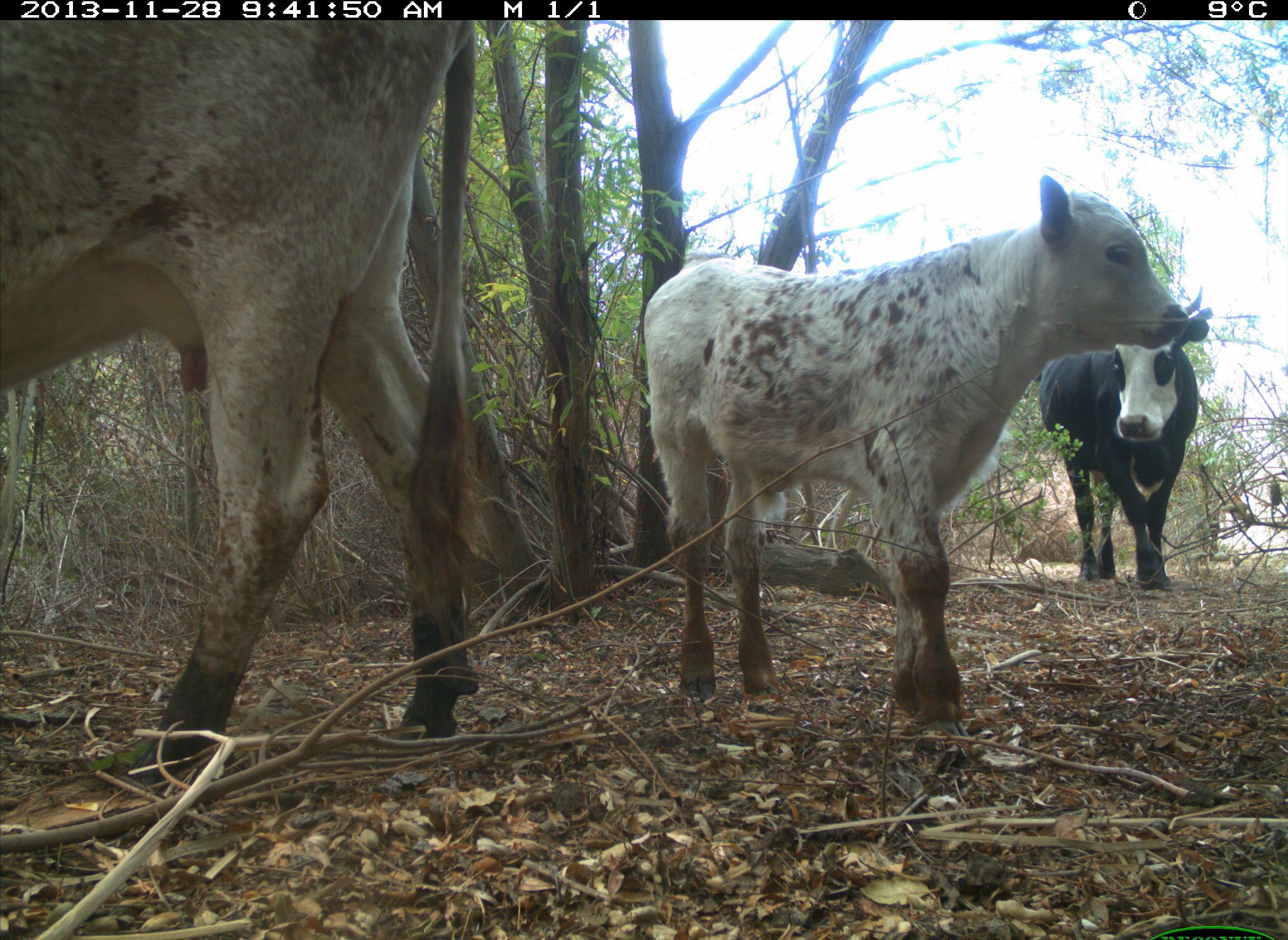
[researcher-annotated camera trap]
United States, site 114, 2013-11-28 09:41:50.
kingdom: Animalia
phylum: Chordata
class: Mammalia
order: Artiodactyla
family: Bovidae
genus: Bos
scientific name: Bos taurus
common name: cow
Cow (Bos taurus).